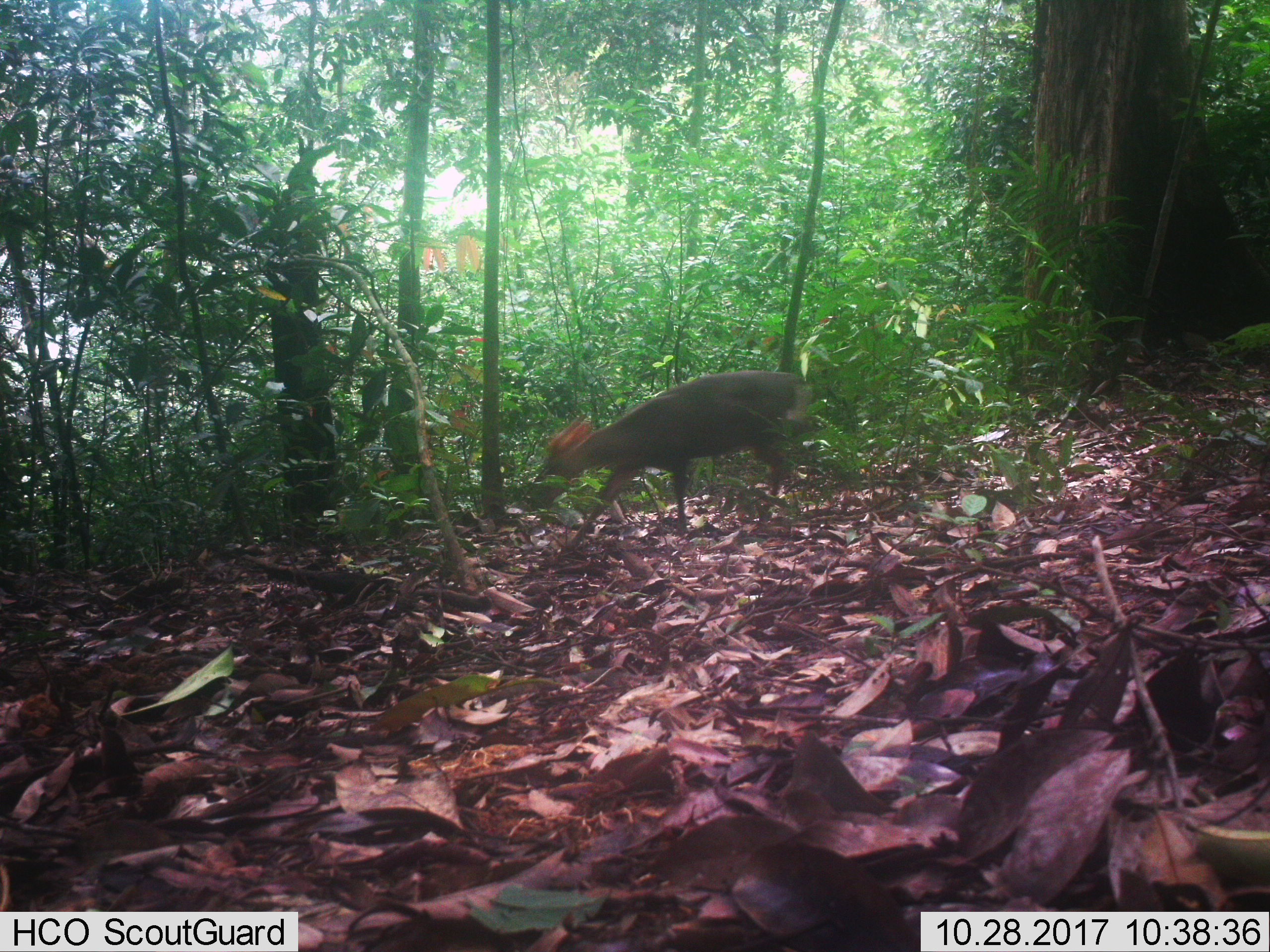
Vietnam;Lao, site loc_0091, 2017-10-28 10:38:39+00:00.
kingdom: Animalia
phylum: Chordata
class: Mammalia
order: Artiodactyla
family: Cervidae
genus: Muntiacus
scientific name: Muntiacus rooseveltorum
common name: roosevelt's muntjac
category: roosevelts muntjac group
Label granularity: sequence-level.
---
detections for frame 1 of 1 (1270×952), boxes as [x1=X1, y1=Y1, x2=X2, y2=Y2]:
roosevelts muntjac group: [x1=533, y1=368, x2=812, y2=559]